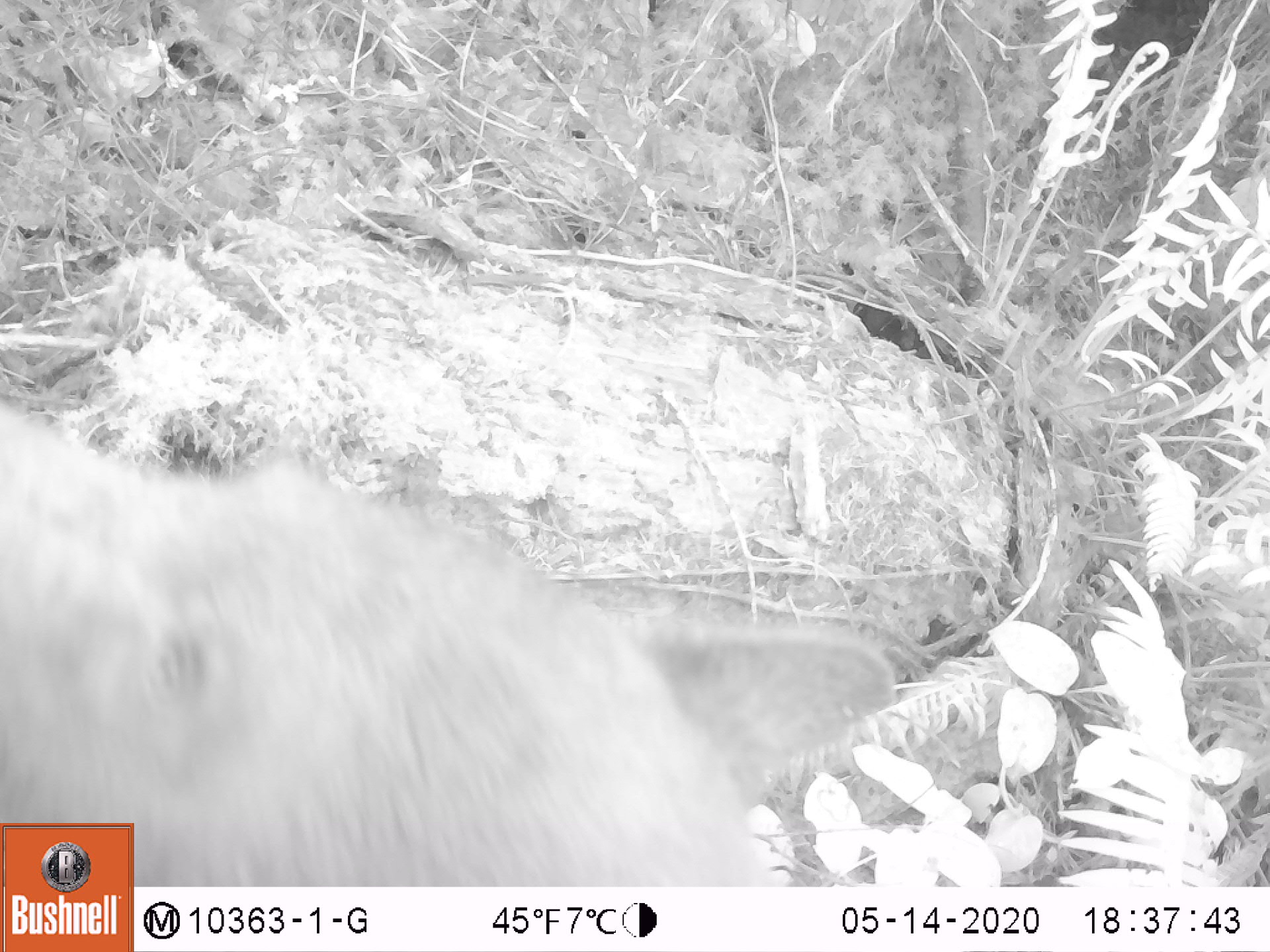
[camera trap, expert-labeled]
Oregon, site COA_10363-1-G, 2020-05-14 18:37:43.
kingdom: Animalia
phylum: Chordata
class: Mammalia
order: Carnivora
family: Ursidae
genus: Ursus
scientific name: Ursus americanus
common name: american black bear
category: black bear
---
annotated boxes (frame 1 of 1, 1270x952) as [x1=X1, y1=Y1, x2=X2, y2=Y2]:
black bear: [x1=135, y1=450, x2=903, y2=882]